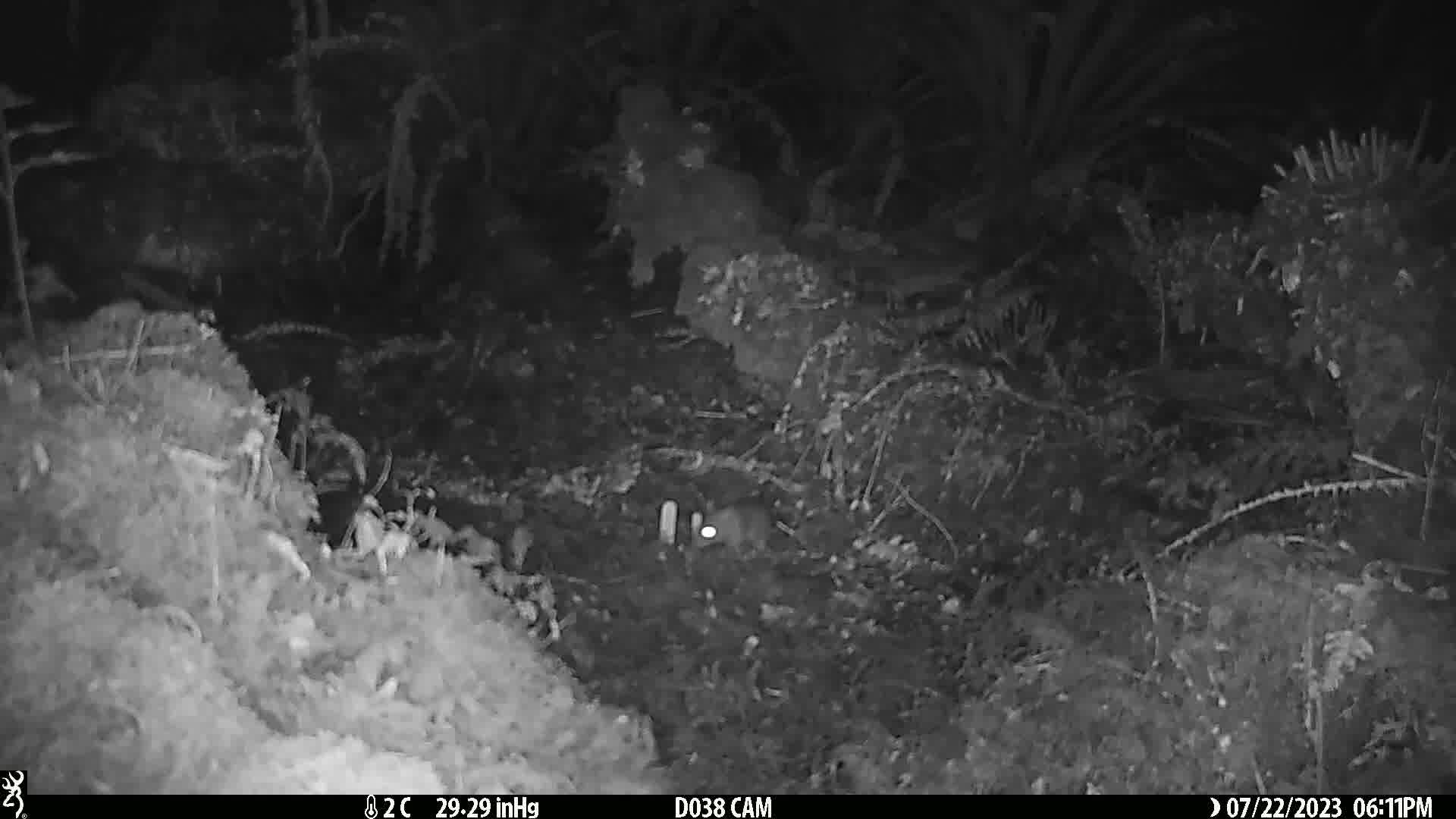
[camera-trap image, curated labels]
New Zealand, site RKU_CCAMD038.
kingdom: Animalia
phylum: Chordata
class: Mammalia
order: Rodentia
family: Muridae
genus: Rattus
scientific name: Rattus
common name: rat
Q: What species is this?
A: Rat (Rattus).